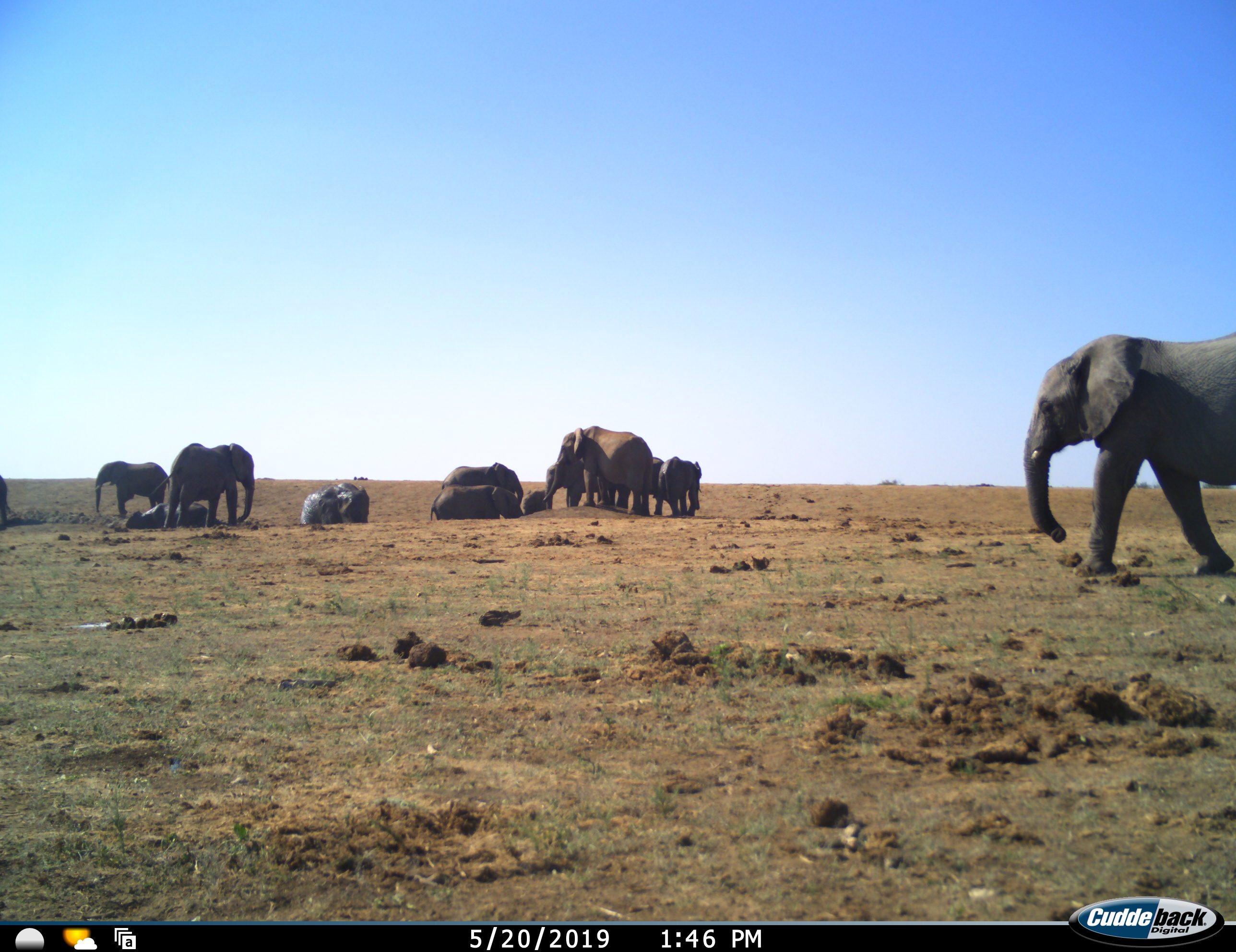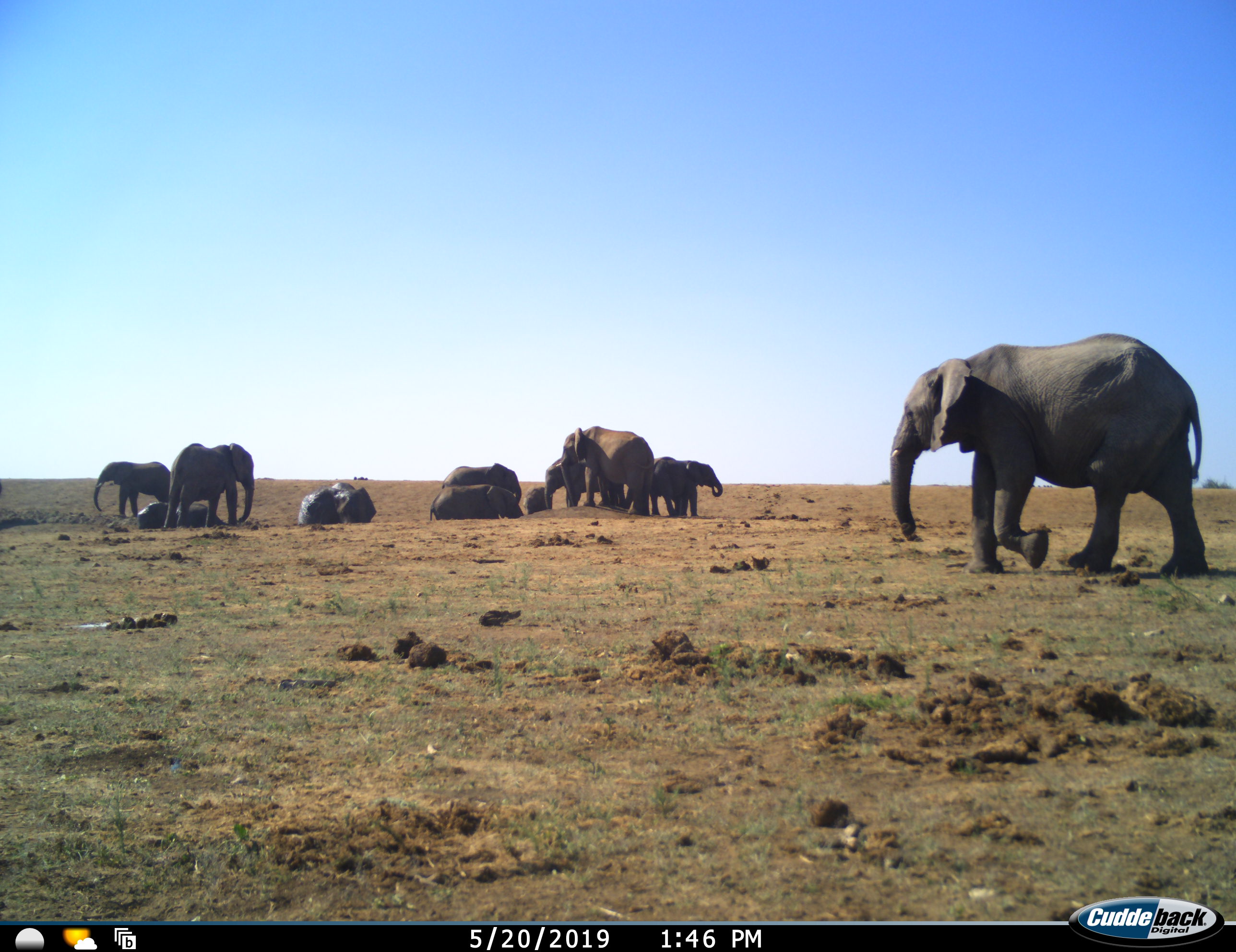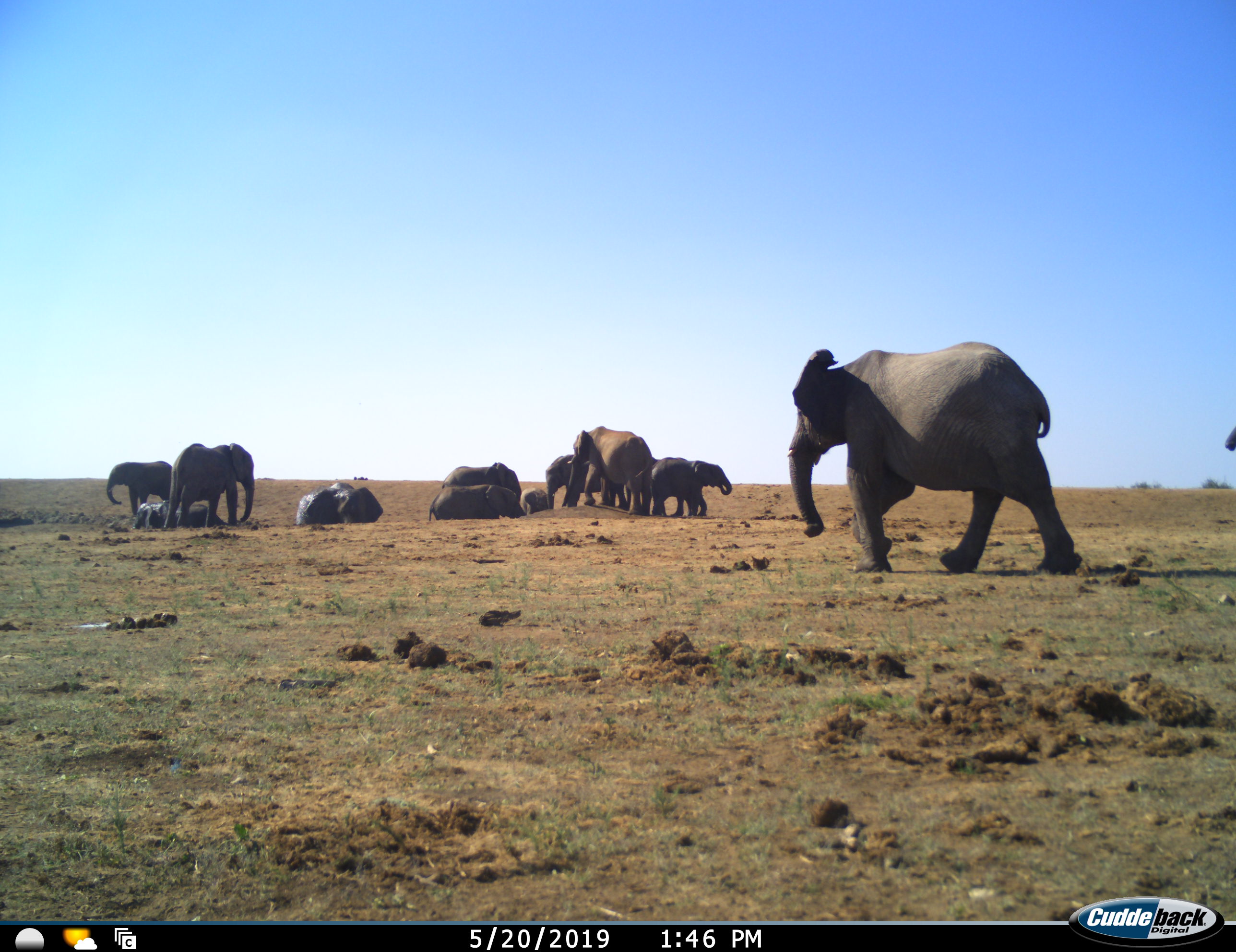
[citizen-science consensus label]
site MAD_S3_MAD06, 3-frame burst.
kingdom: Animalia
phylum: Chordata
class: Mammalia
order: Proboscidea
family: Elephantidae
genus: Loxodonta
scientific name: Loxodonta africana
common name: african bush elephant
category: elephant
Elephant (african bush elephant) (Loxodonta africana), count 11-50. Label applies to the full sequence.